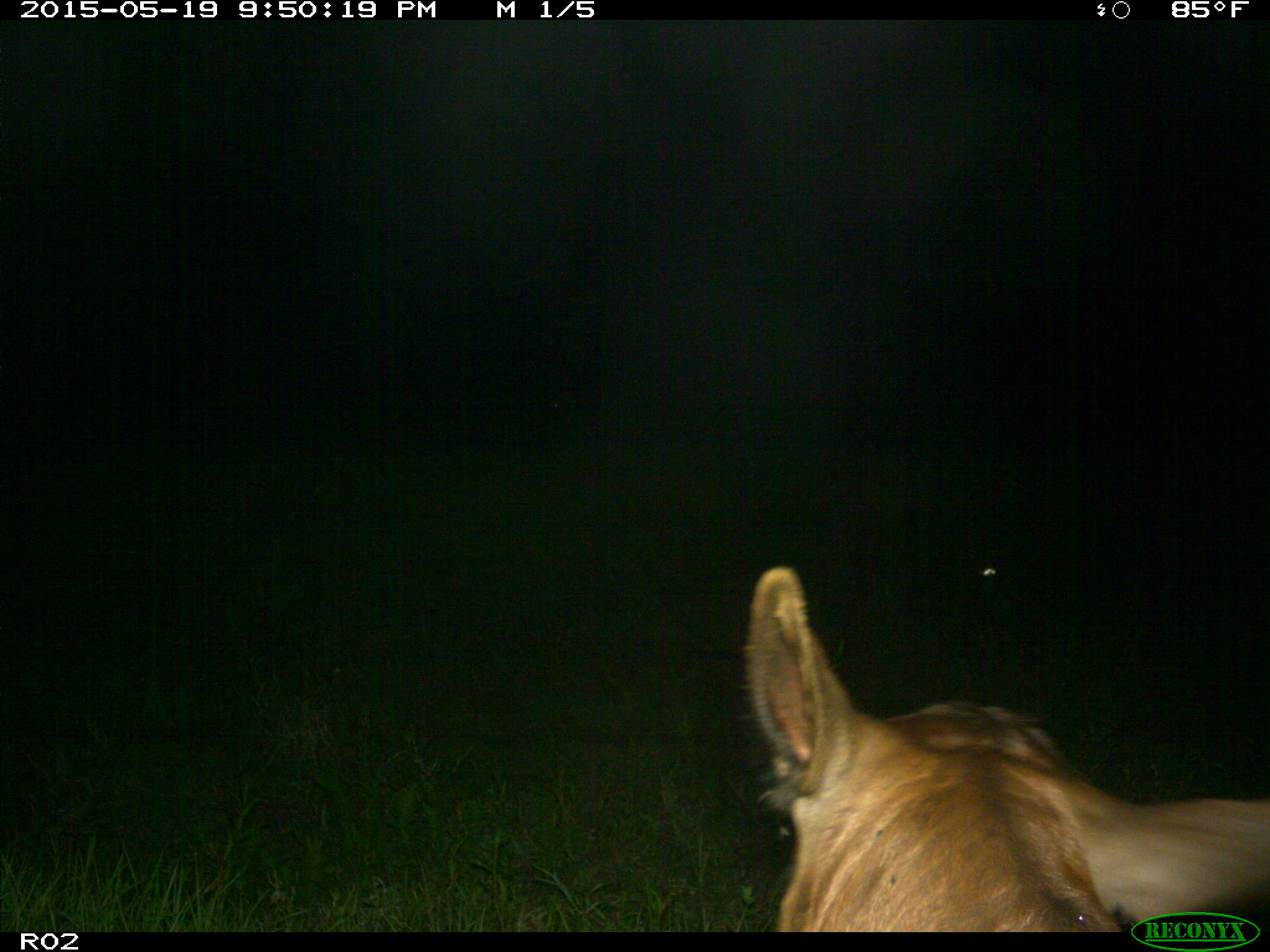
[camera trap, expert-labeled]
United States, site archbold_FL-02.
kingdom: Animalia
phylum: Chordata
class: Mammalia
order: Artiodactyla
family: Bovidae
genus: Bos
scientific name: Bos taurus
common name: domestic cow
Bos taurus (domestic cow).